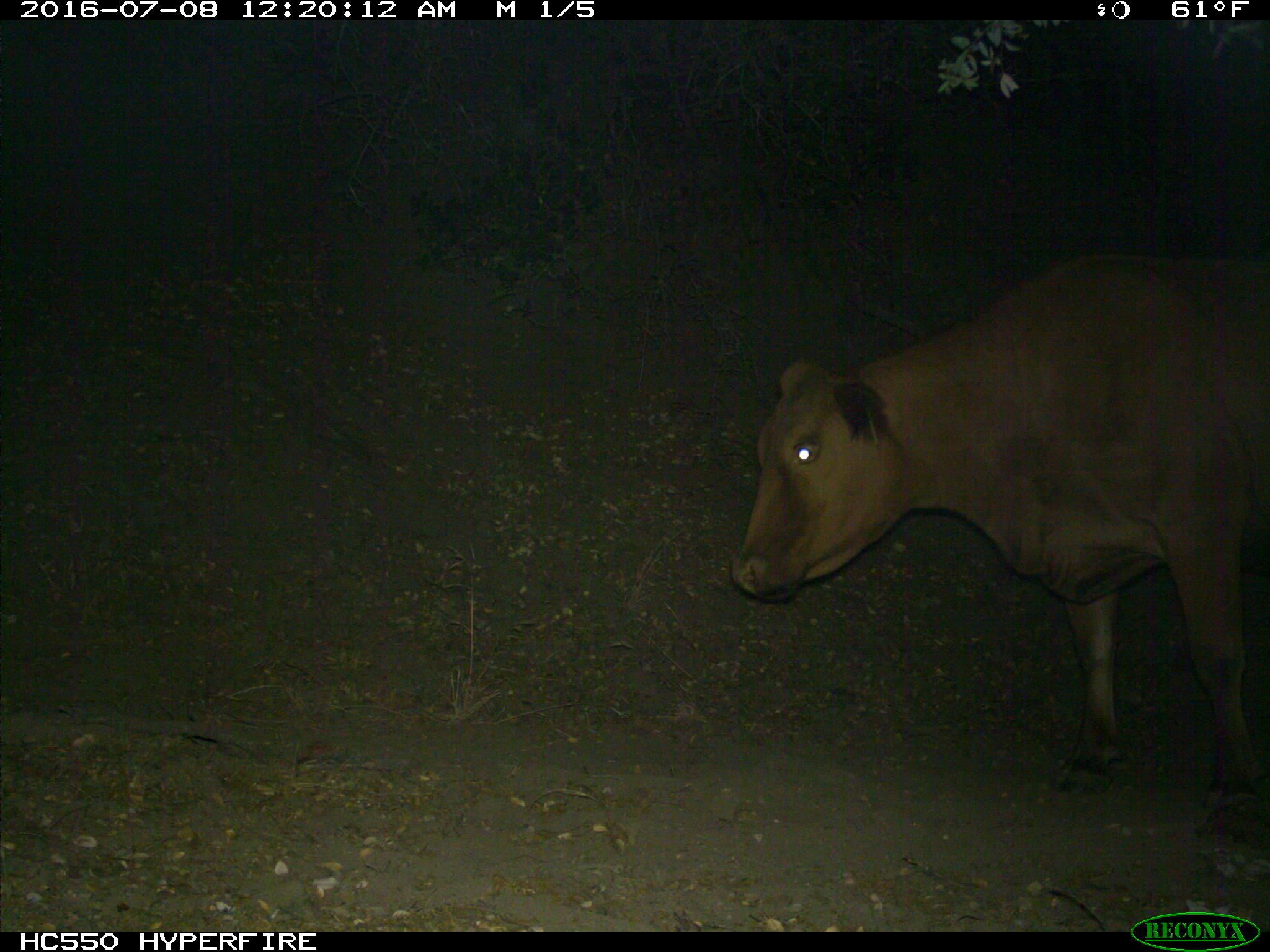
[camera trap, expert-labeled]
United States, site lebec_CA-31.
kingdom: Animalia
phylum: Chordata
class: Mammalia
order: Artiodactyla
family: Bovidae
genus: Bos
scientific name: Bos taurus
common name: domestic cow